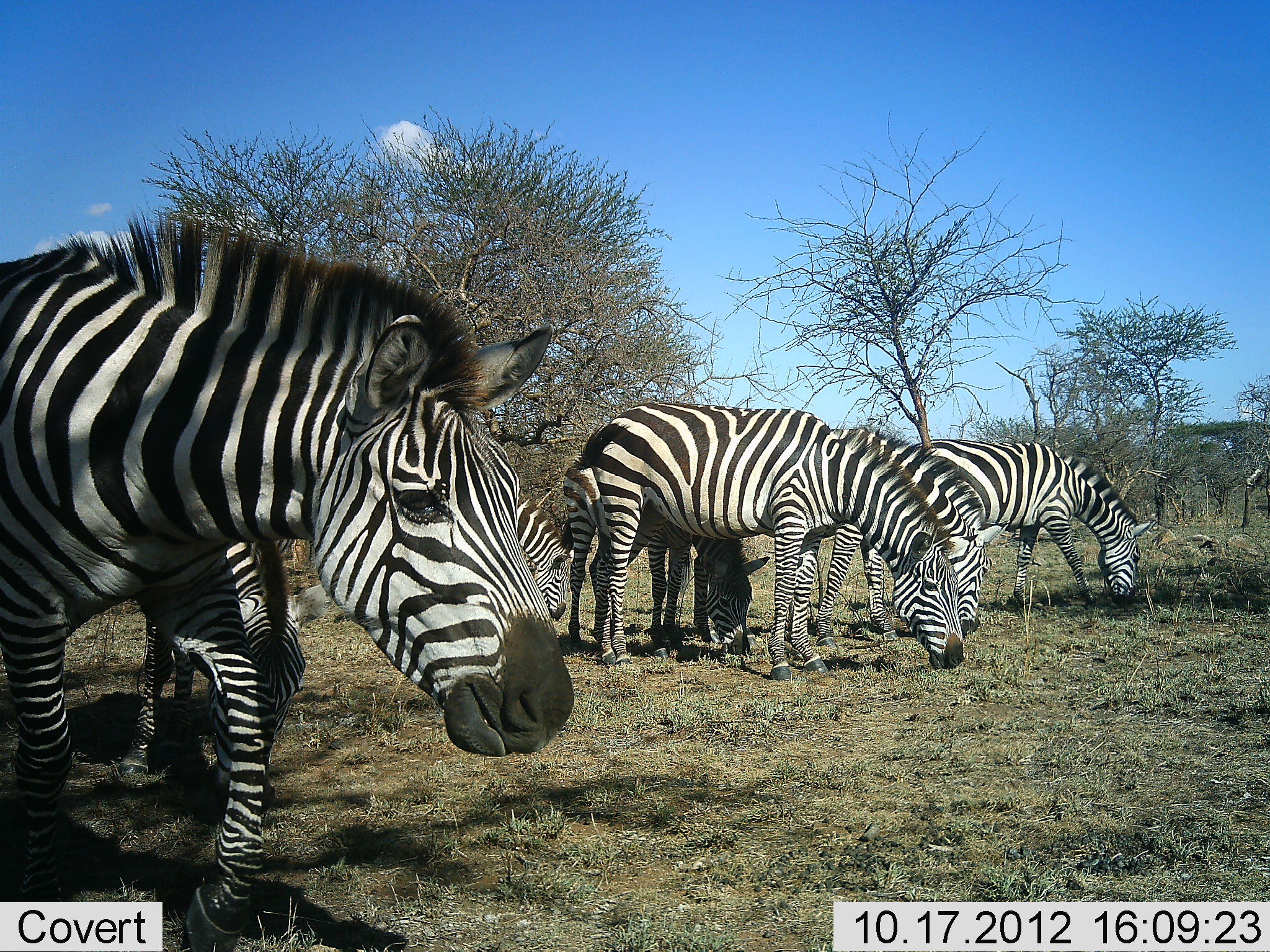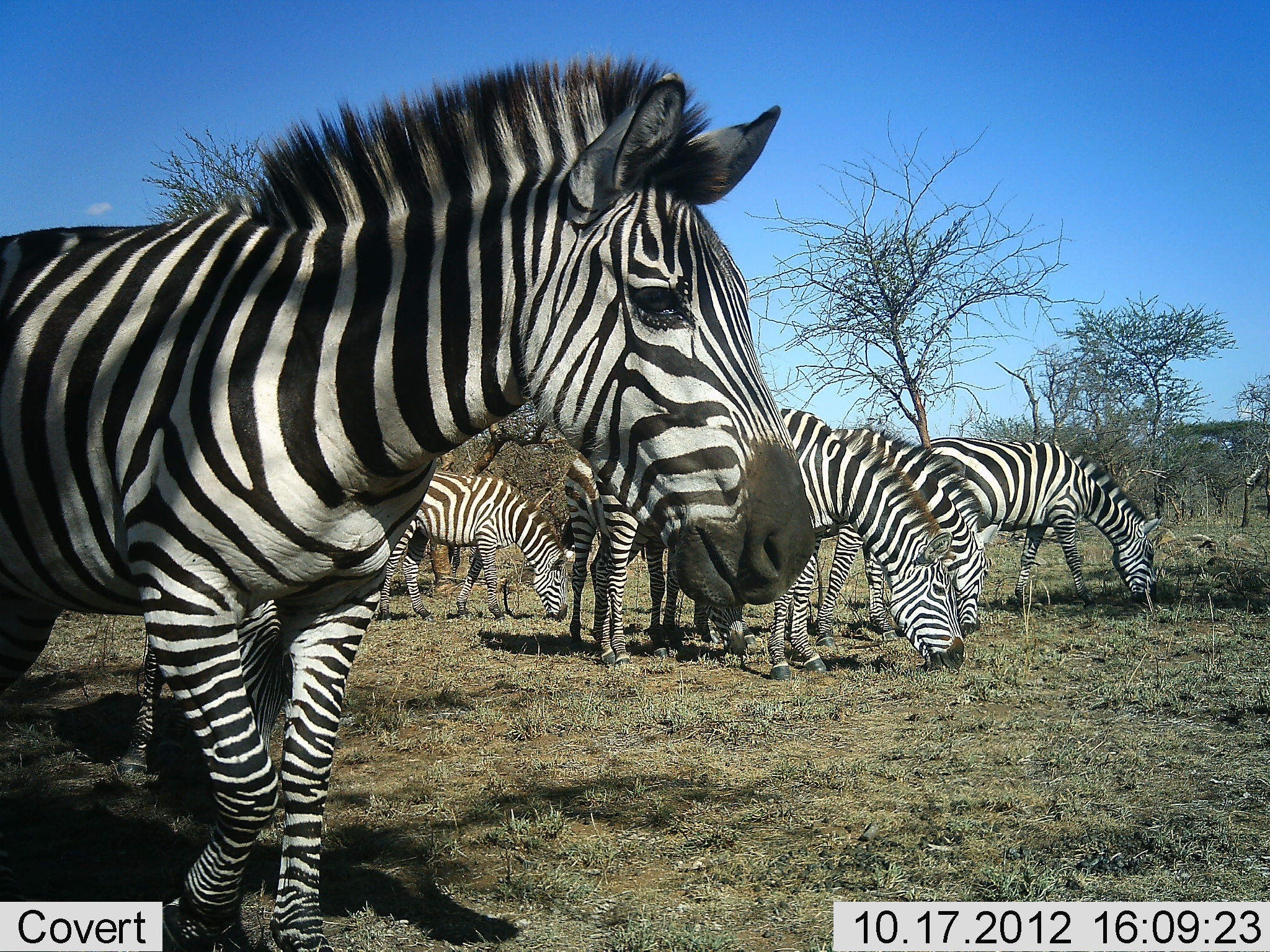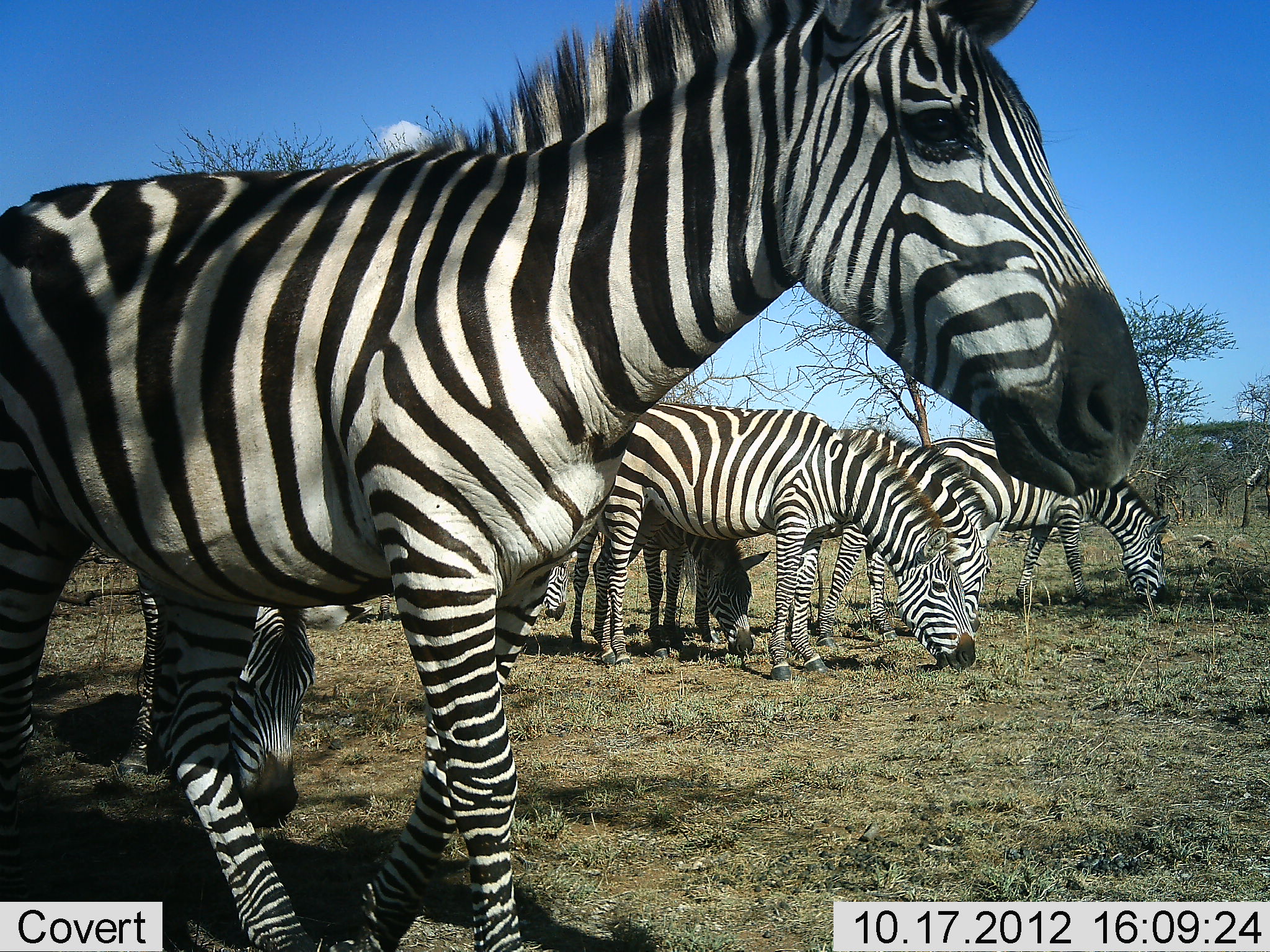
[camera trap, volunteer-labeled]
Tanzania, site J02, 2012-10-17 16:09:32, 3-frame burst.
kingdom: Animalia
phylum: Chordata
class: Mammalia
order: Perissodactyla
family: Equidae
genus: Equus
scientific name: Equus quagga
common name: plains zebra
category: zebra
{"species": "zebra (plains zebra) (Equus quagga)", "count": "7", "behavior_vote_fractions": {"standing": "50%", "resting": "10%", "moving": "30%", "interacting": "0%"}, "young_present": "30%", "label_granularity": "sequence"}